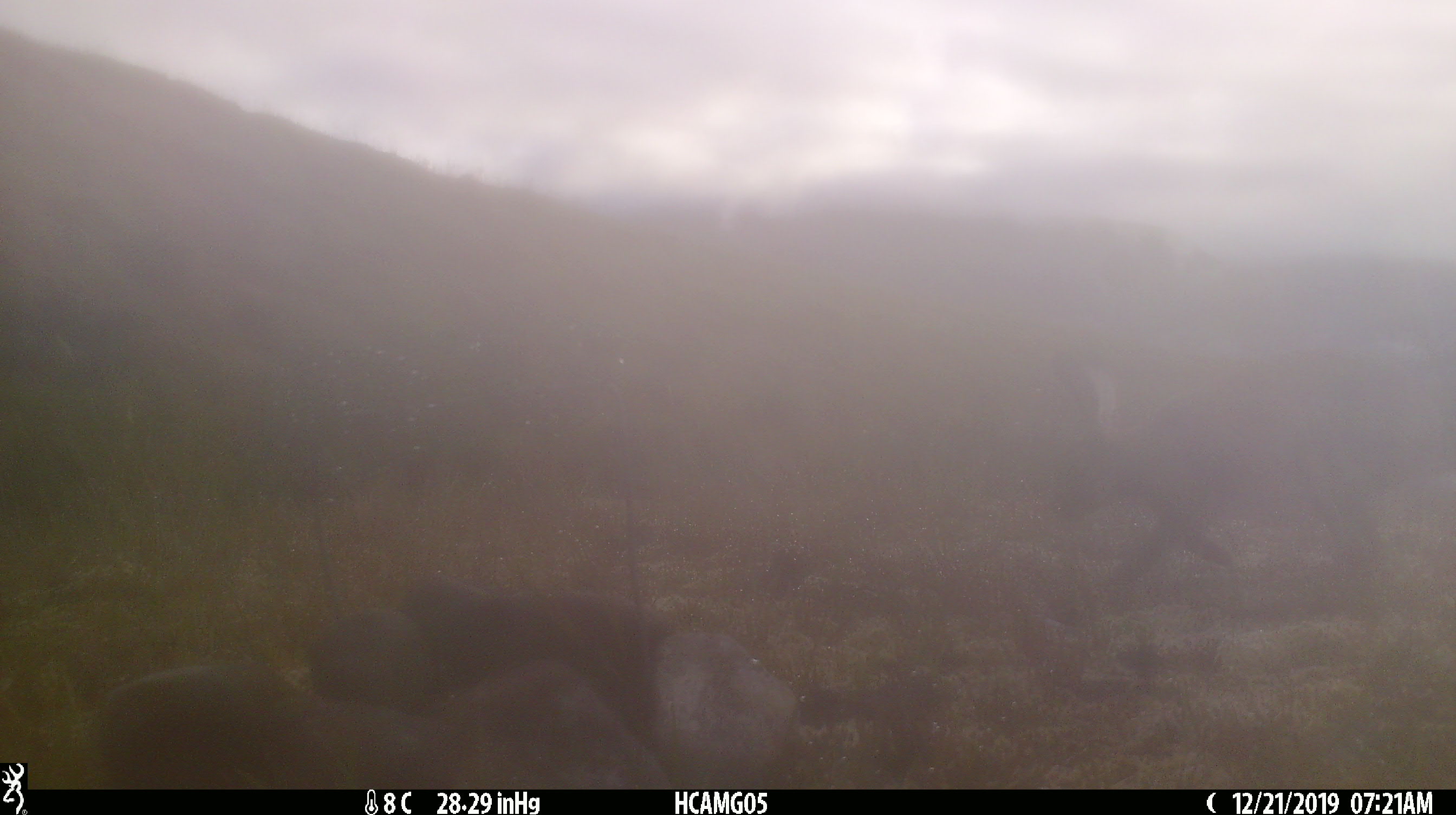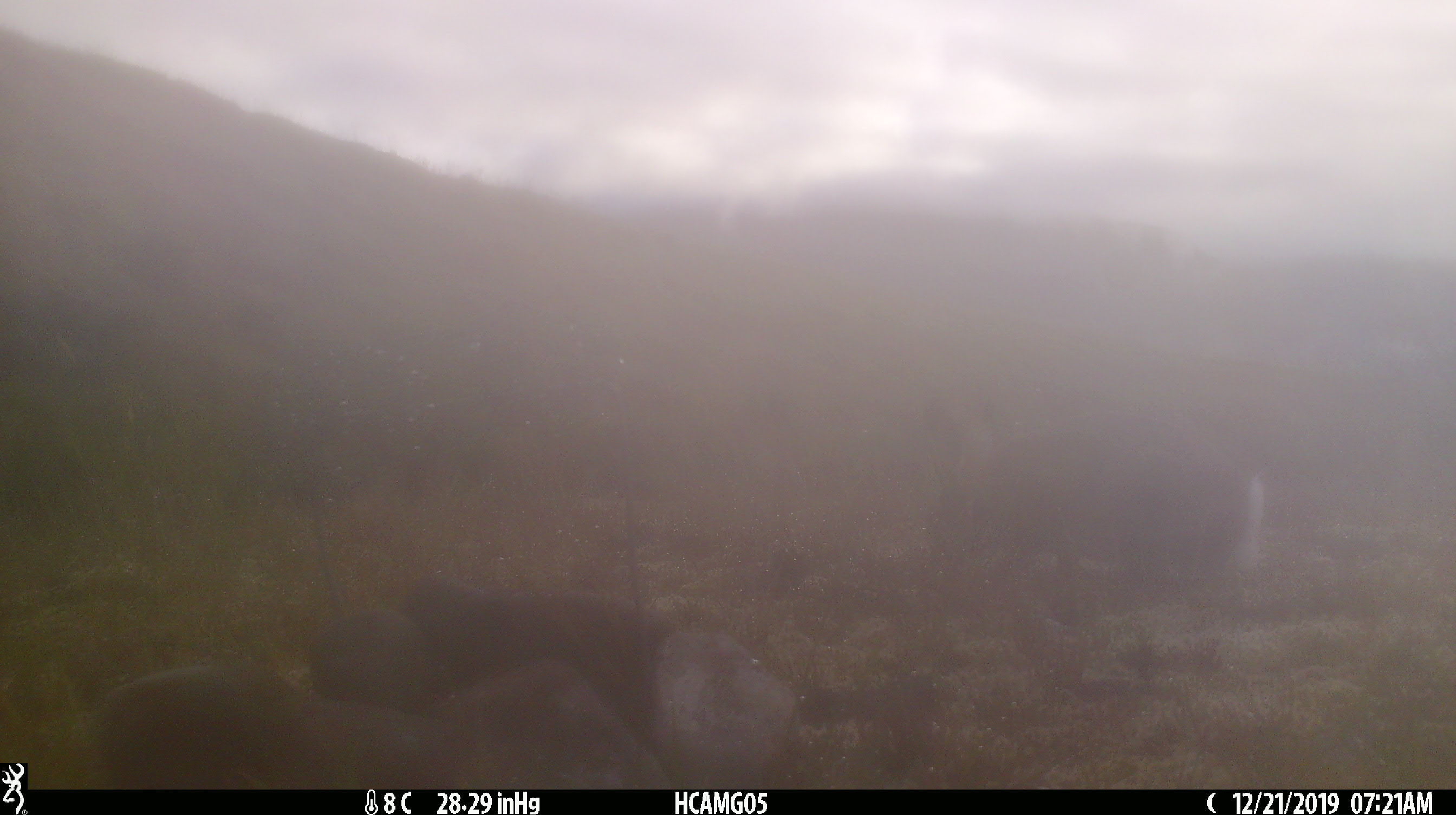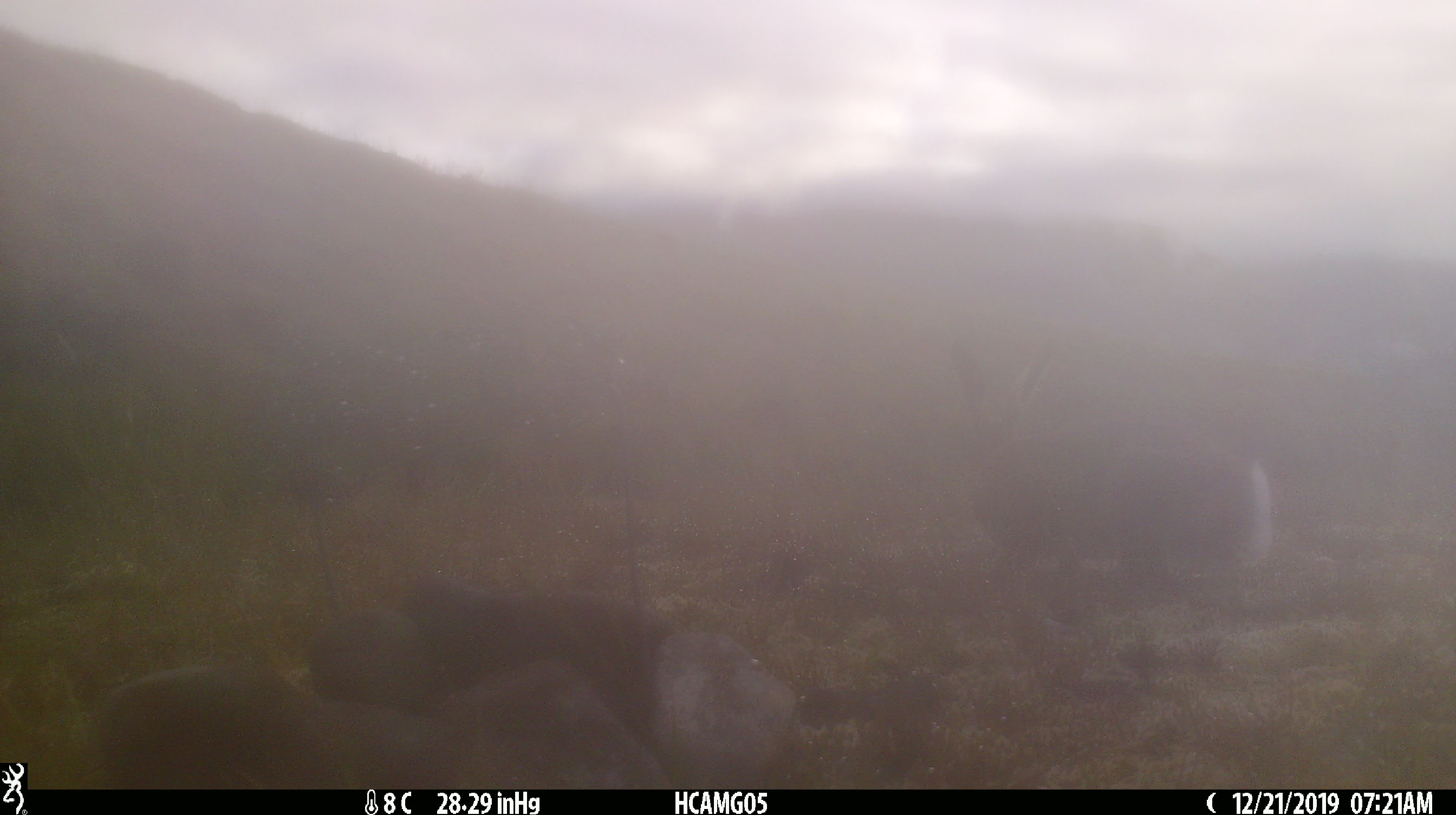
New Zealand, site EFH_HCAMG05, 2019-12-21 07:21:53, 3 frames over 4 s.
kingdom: Animalia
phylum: Chordata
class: Mammalia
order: Lagomorpha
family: Leporidae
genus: Lepus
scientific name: Lepus europaeus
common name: brown hare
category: hare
Hare (brown hare) (Lepus europaeus).